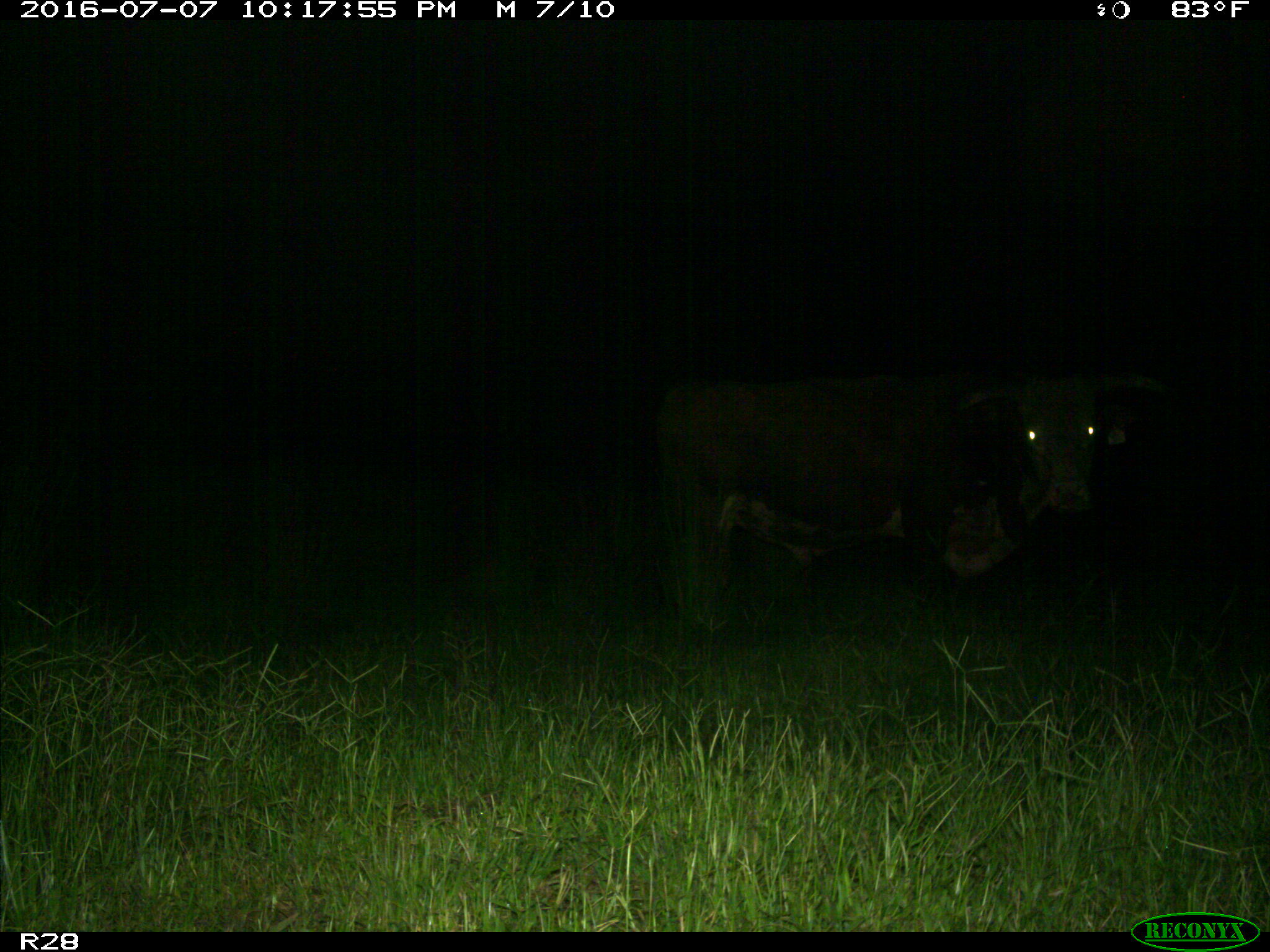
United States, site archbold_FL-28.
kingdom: Animalia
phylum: Chordata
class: Mammalia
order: Artiodactyla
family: Bovidae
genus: Bos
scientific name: Bos taurus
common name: domestic cow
Bos taurus (domestic cow).